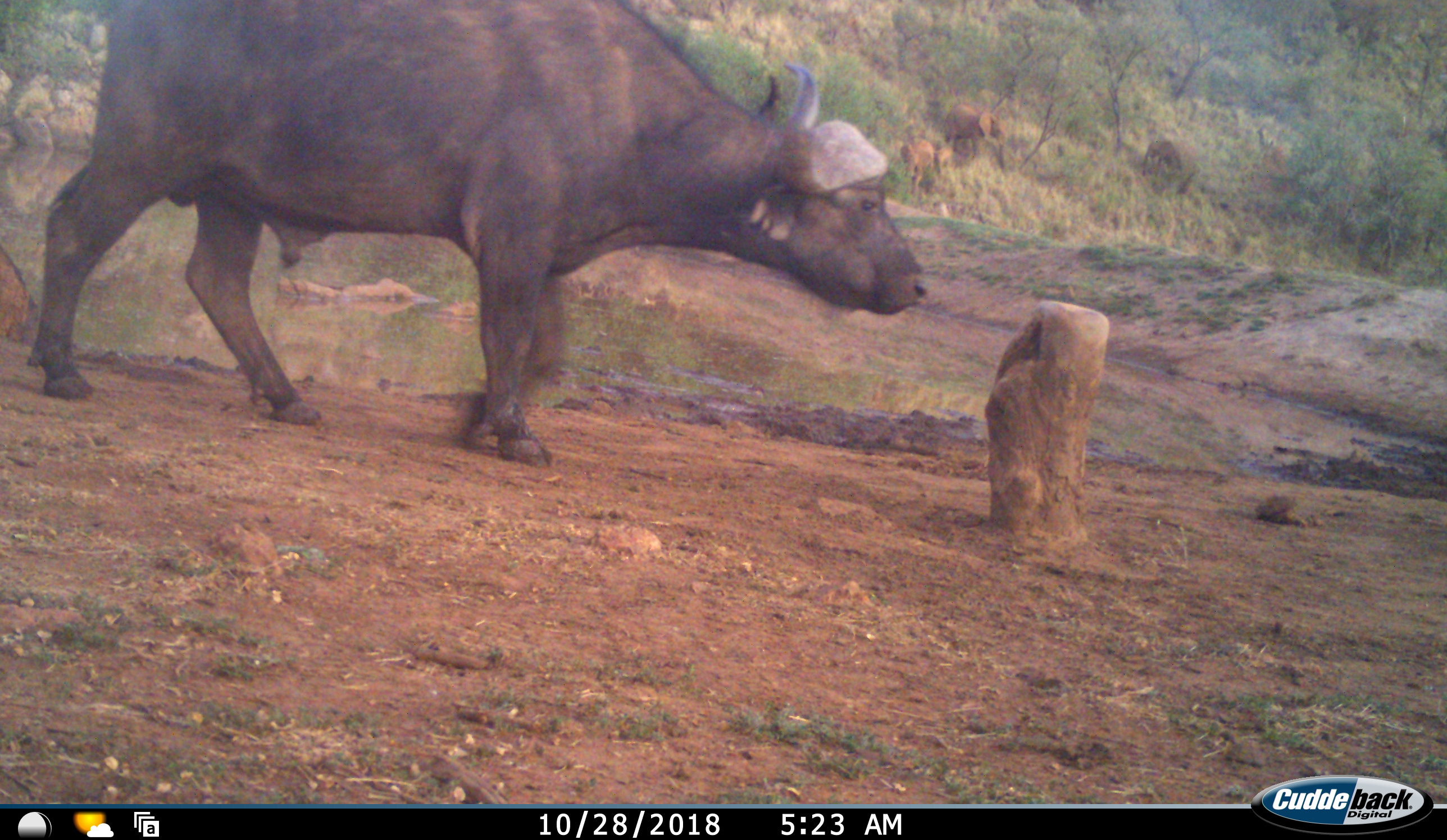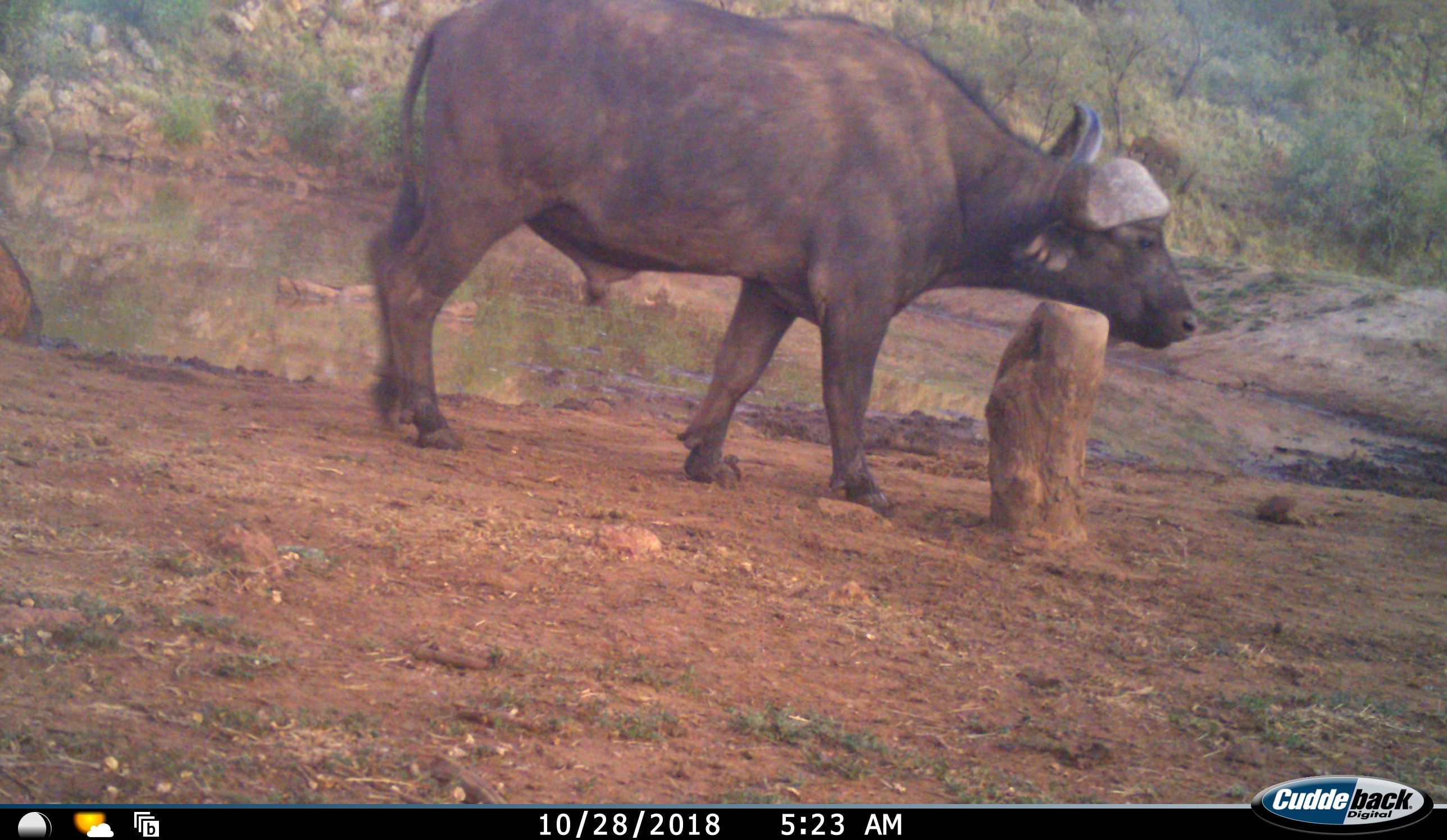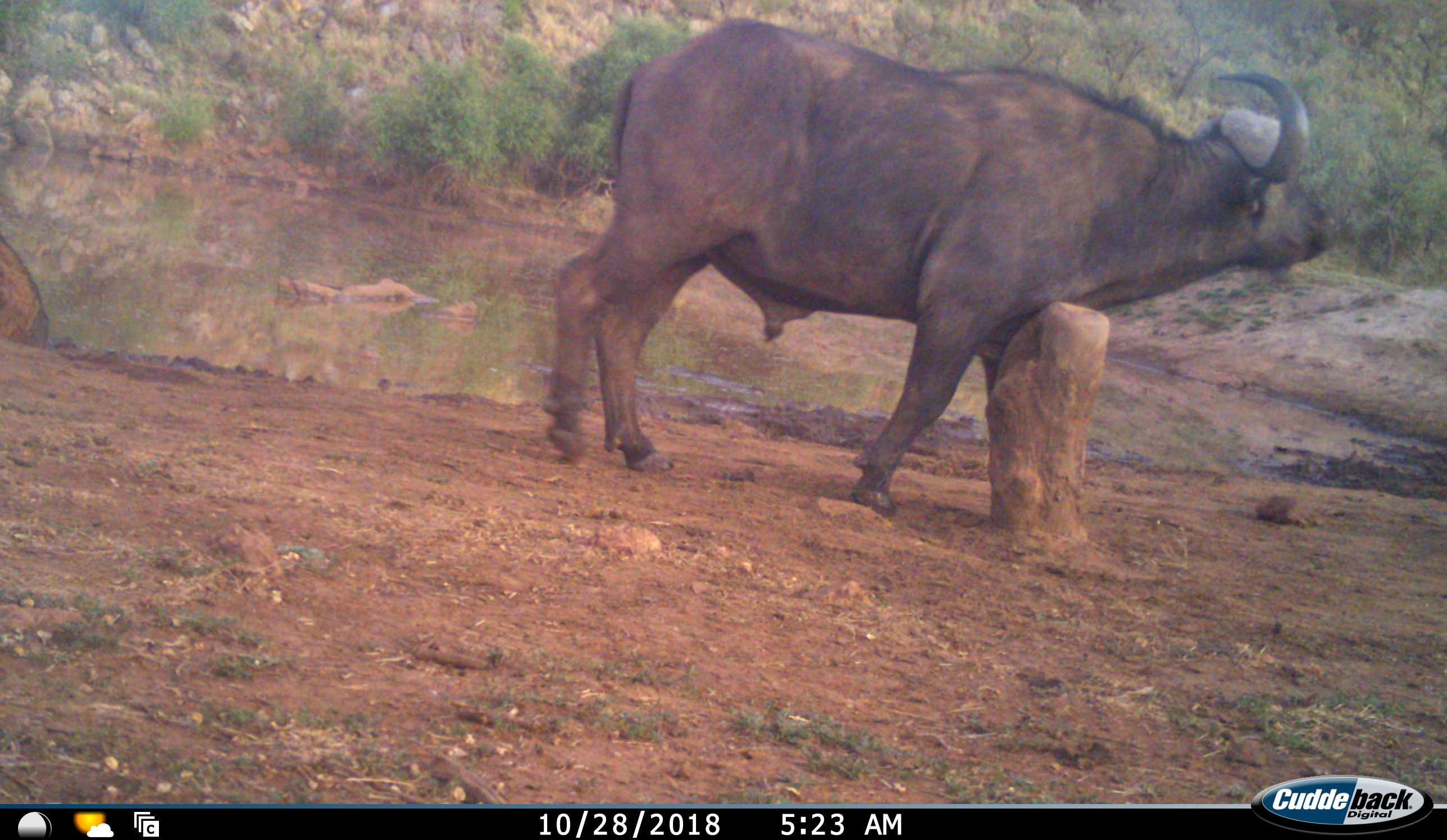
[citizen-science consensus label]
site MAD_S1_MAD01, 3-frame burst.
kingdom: Animalia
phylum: Chordata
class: Mammalia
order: Artiodactyla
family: Bovidae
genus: Syncerus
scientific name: Syncerus caffer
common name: african buffalo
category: buffalo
Buffalo (african buffalo) (Syncerus caffer), count 1. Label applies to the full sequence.